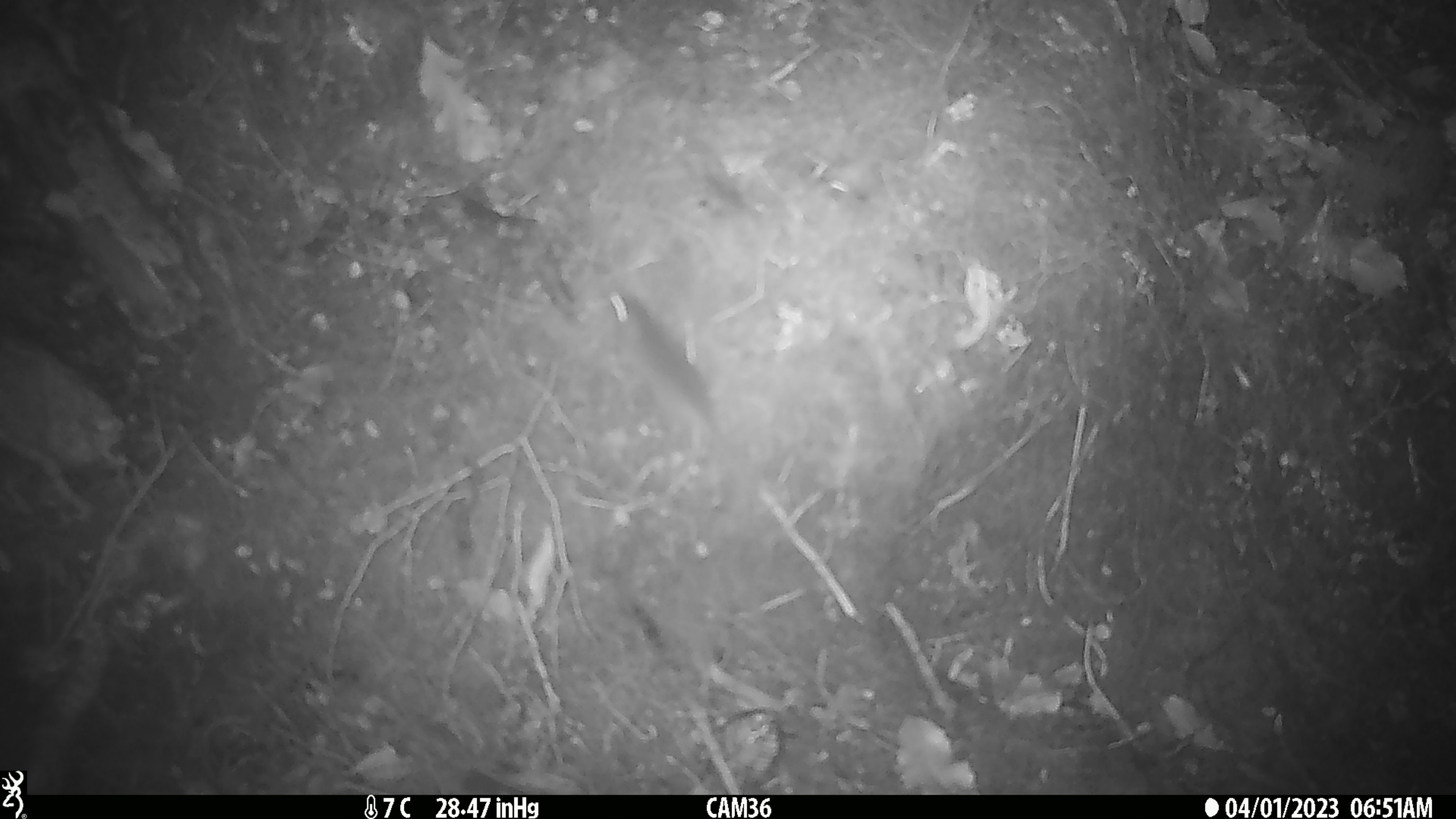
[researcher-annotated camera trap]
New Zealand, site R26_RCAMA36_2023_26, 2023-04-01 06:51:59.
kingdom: Animalia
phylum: Chordata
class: Mammalia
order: Rodentia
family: Muridae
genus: Mus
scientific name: Mus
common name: mouse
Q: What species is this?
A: Mouse (Mus).